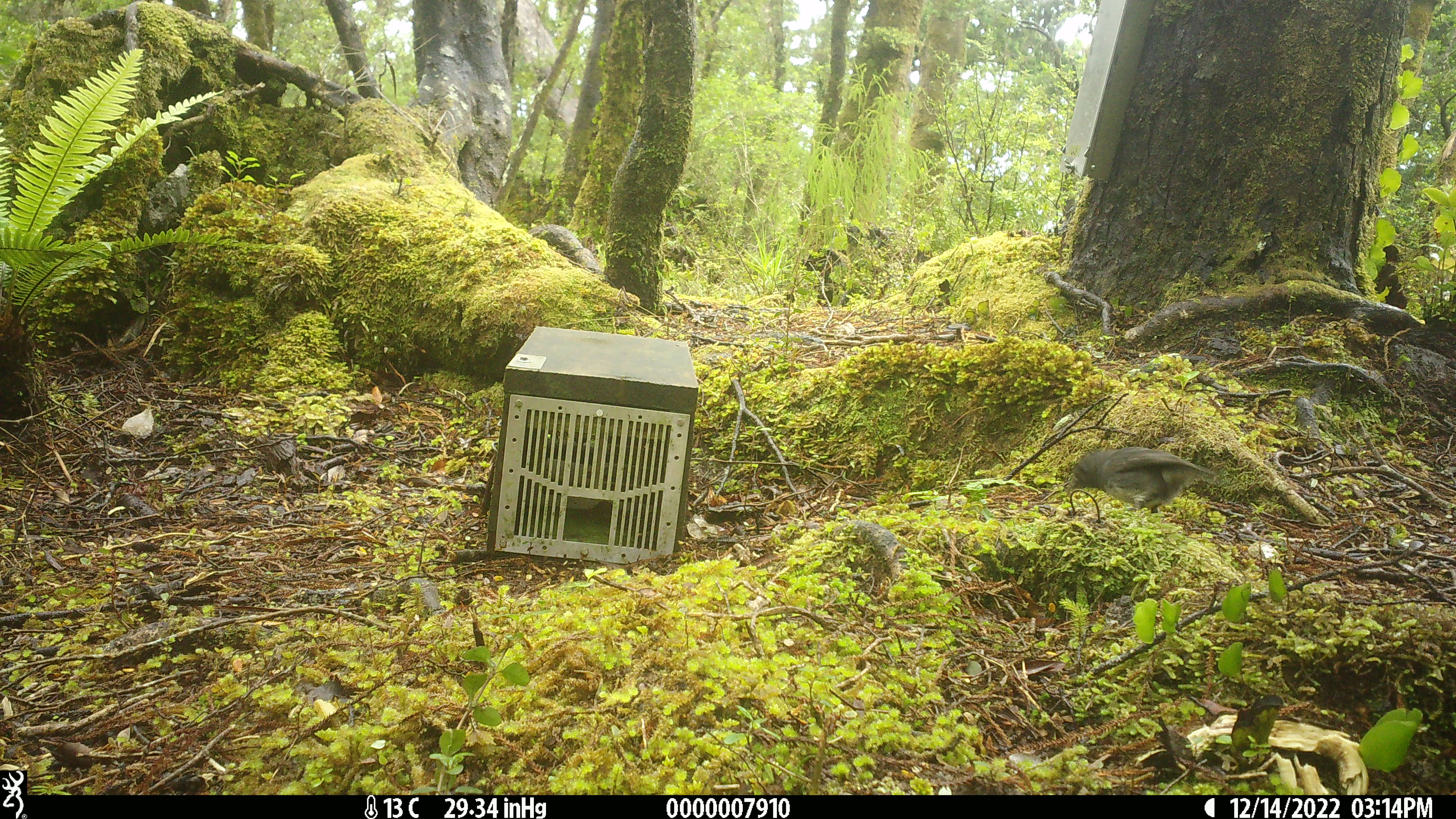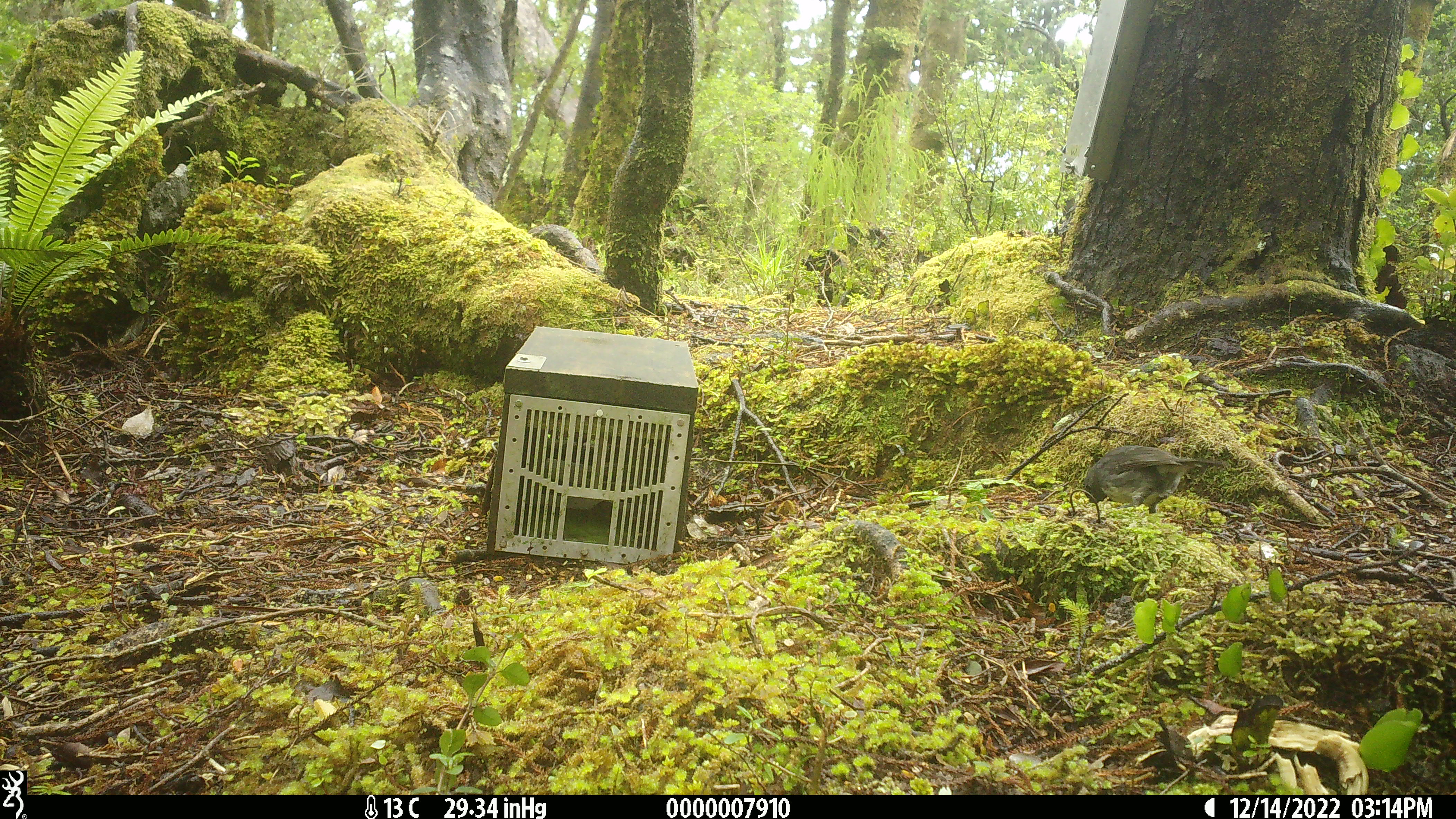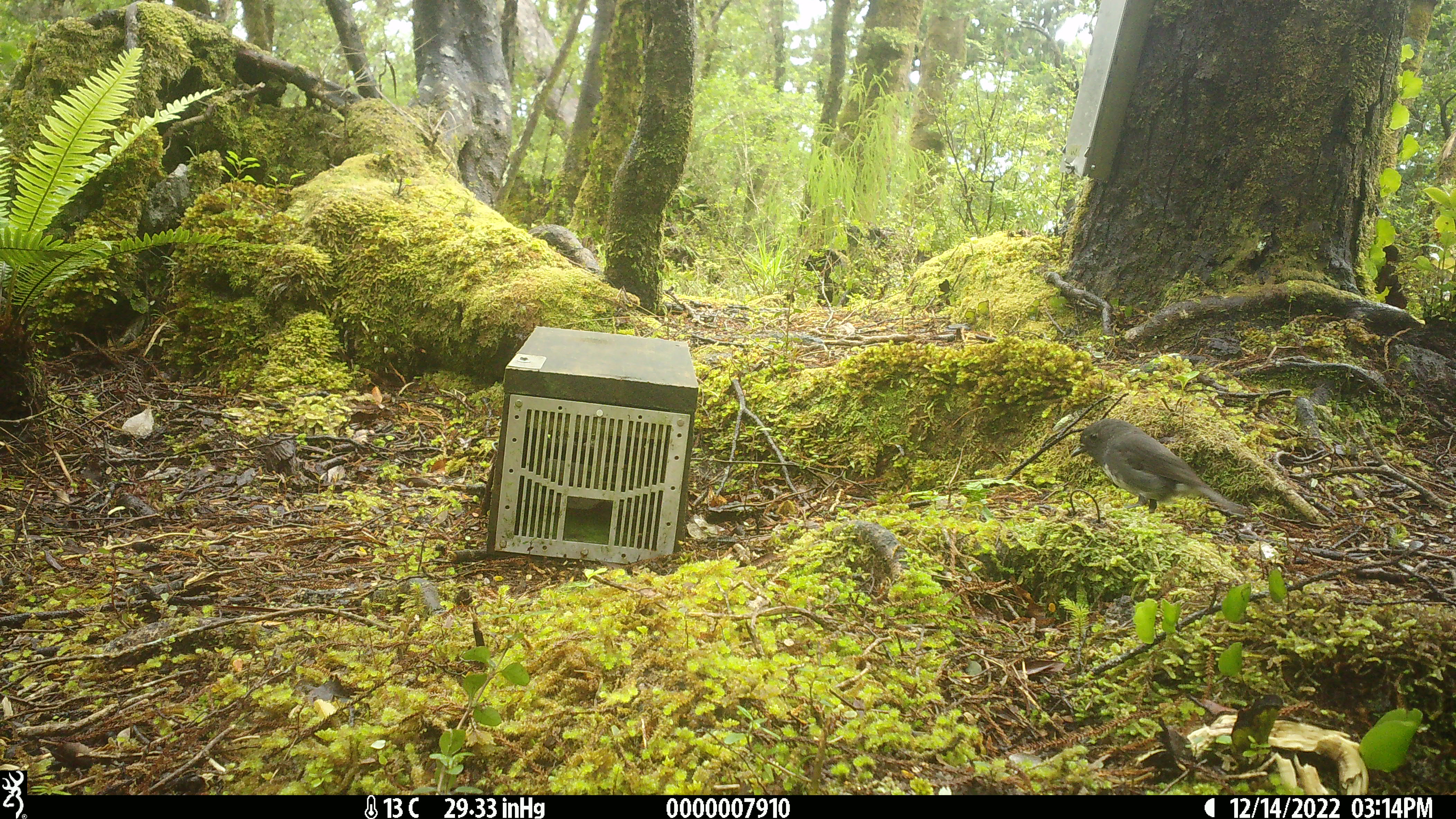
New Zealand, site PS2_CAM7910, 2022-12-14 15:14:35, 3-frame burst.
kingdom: Animalia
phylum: Chordata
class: Aves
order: Passeriformes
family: Petroicidae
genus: Petroica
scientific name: Petroica australis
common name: new zealand robin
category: robin